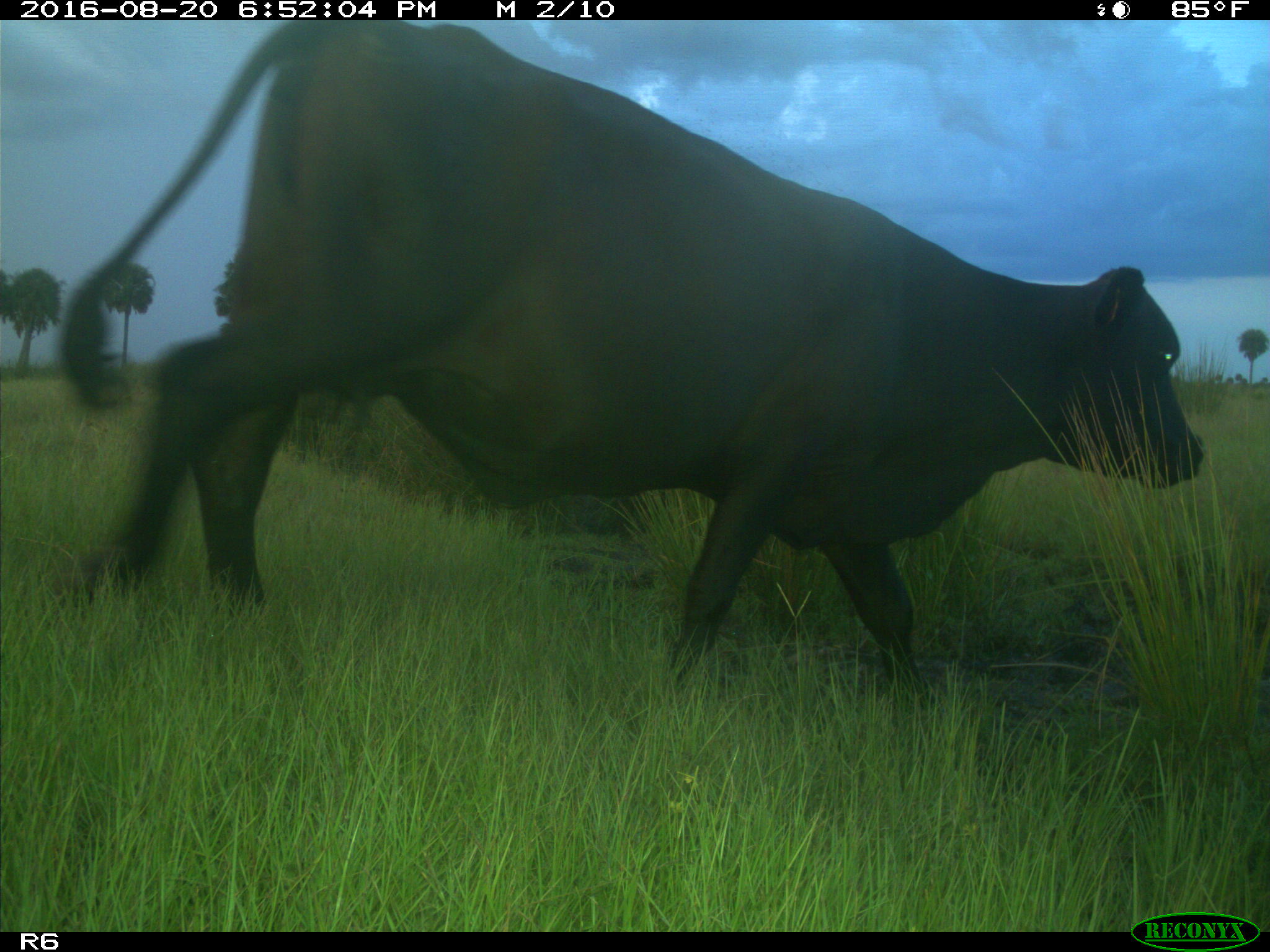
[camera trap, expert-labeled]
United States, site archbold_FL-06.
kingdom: Animalia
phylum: Chordata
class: Mammalia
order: Artiodactyla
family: Bovidae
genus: Bos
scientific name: Bos taurus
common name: domestic cow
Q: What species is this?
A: Bos taurus (domestic cow).